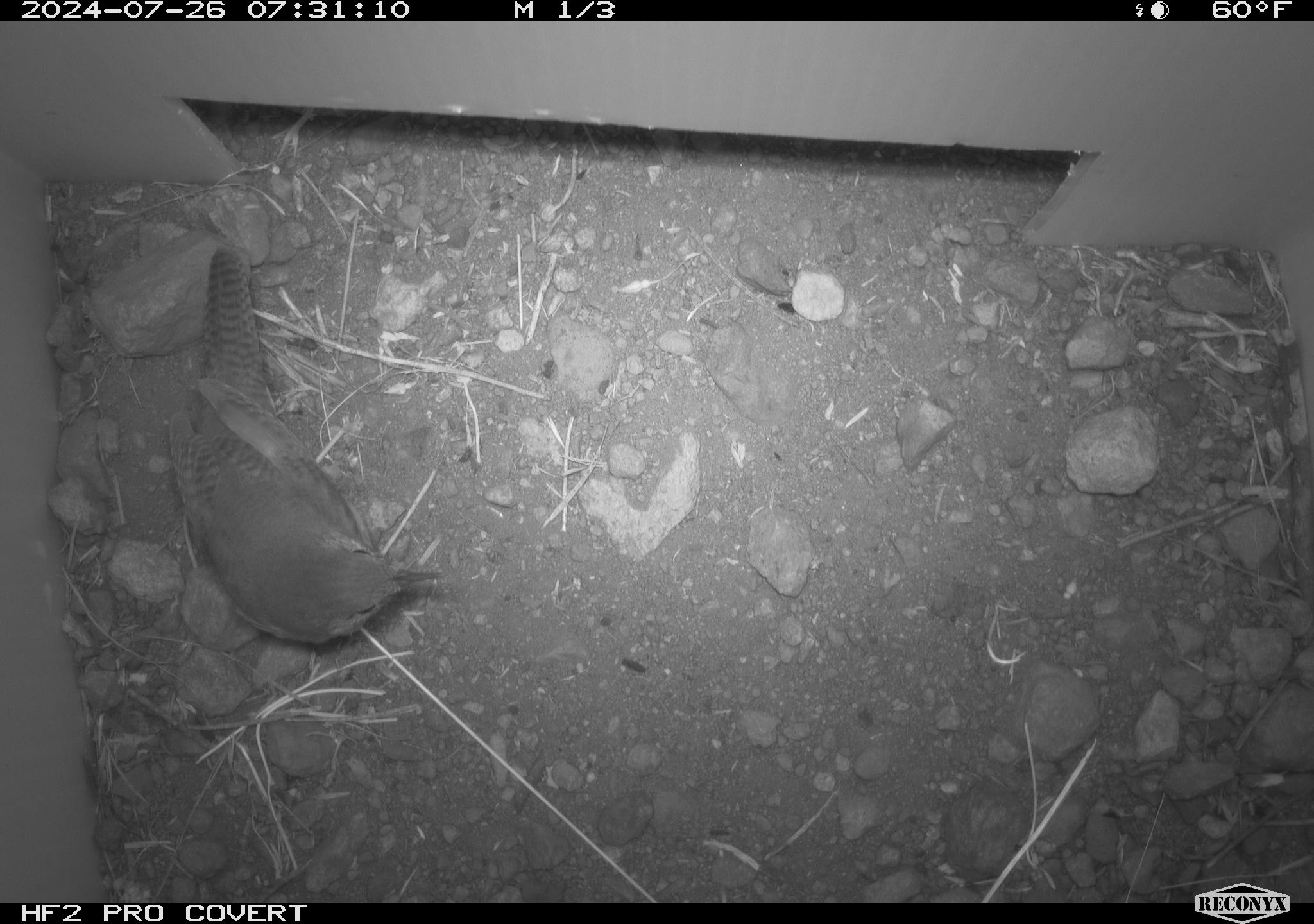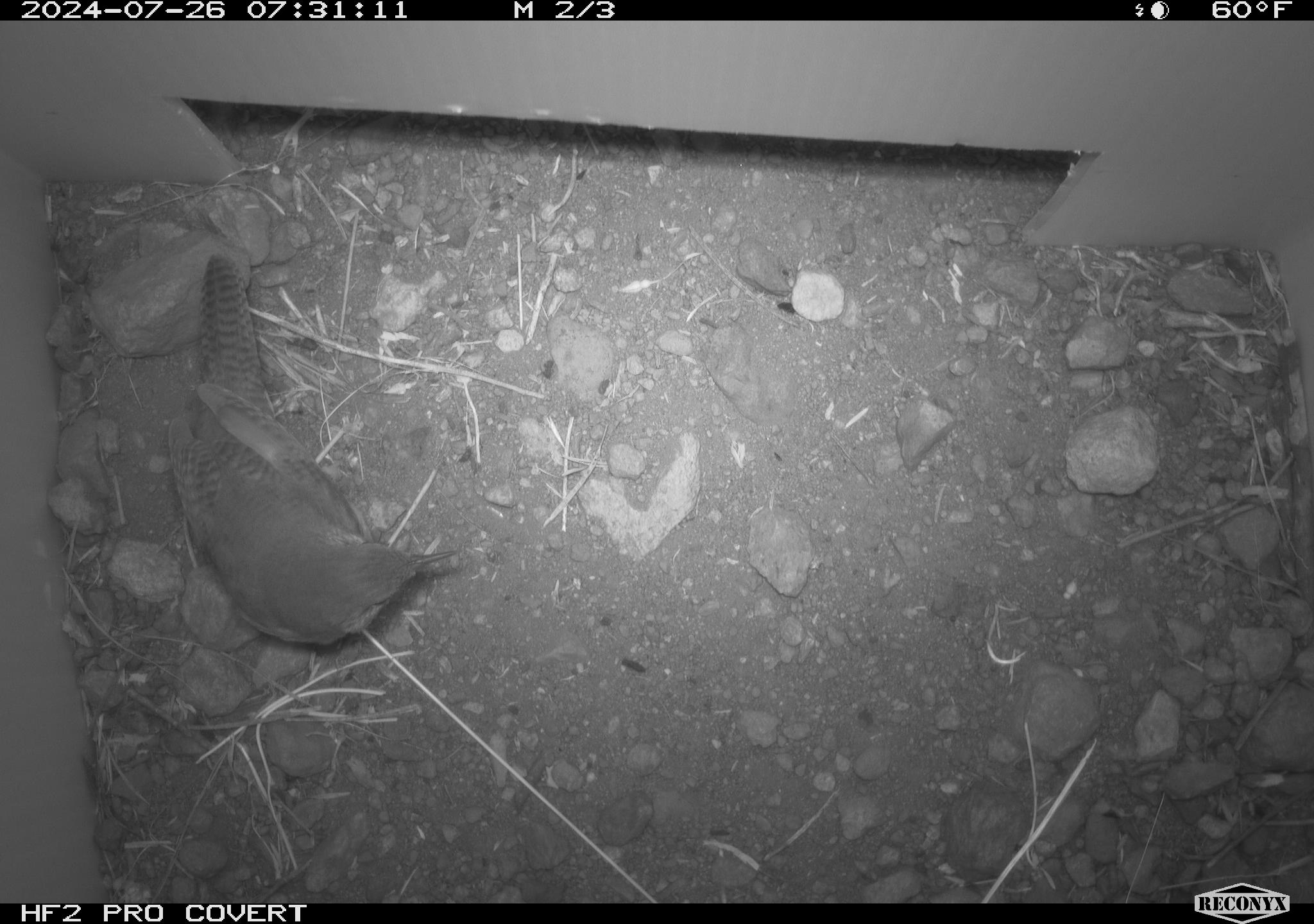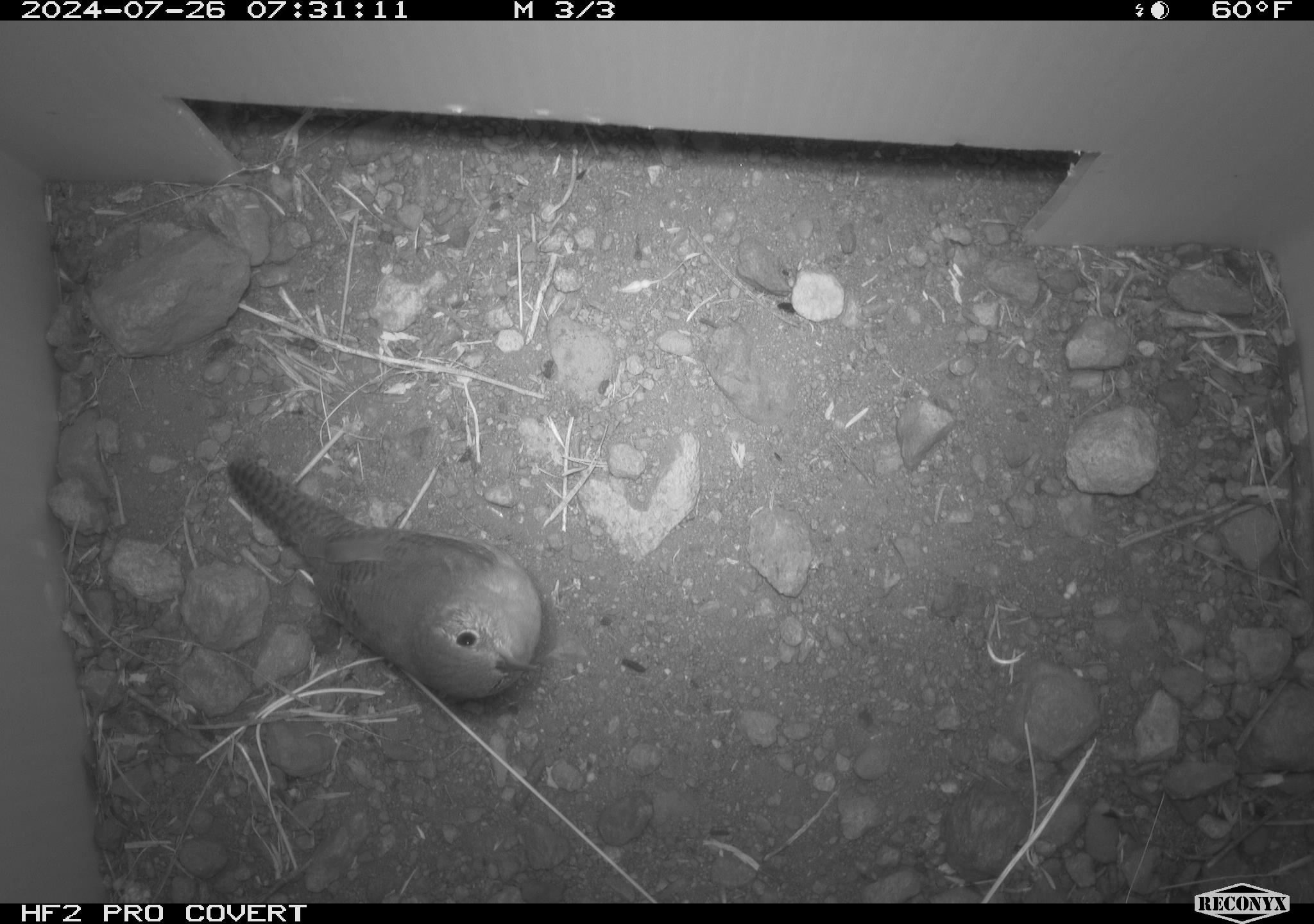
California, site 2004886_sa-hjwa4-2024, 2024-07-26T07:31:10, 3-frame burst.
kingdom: Animalia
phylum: Chordata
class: Aves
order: Passeriformes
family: Troglodytidae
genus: Troglodytes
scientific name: Troglodytes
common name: house wrens, winter wrens, and allies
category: troglodytes species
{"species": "troglodytes species (house wrens, winter wrens, and allies) (Troglodytes)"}